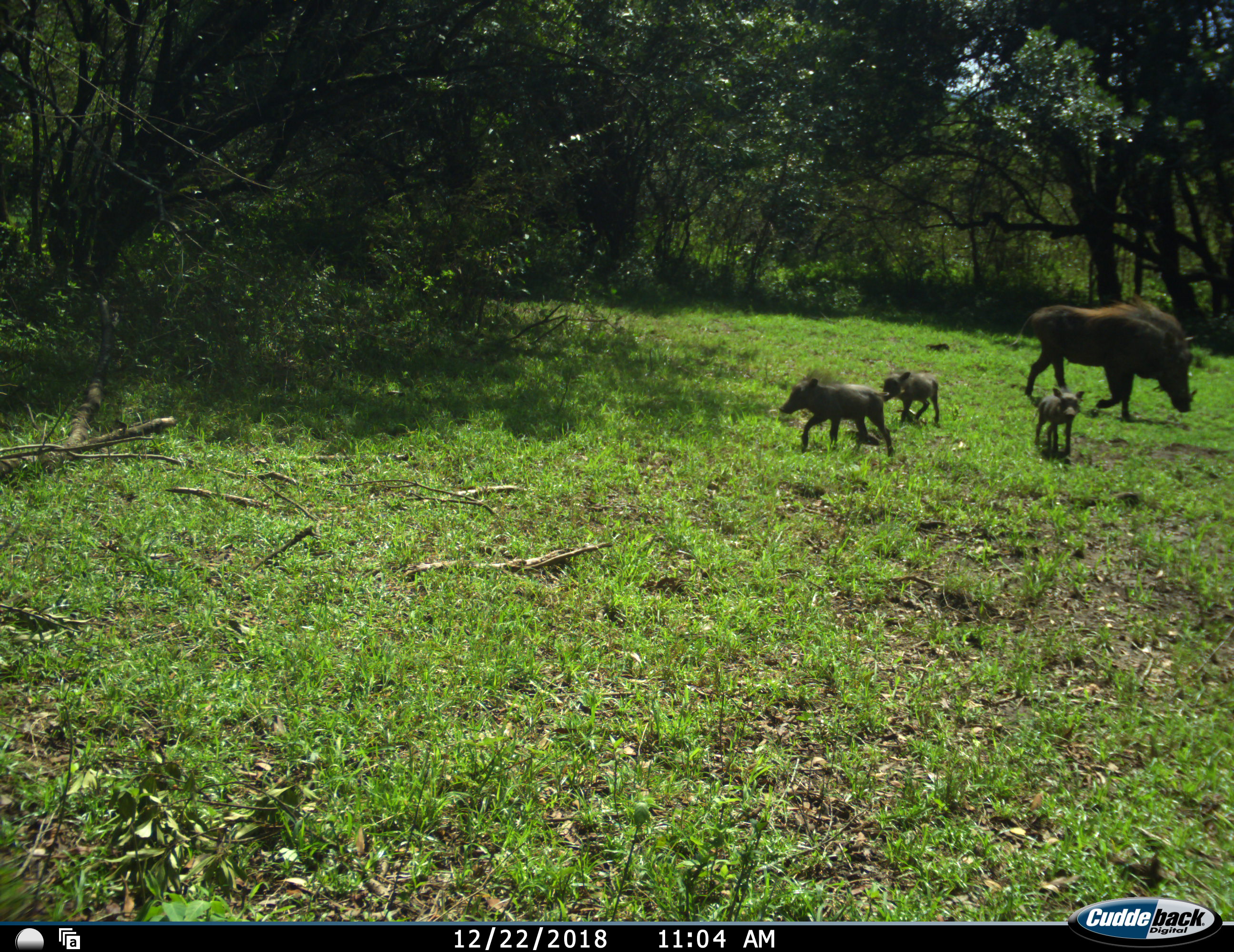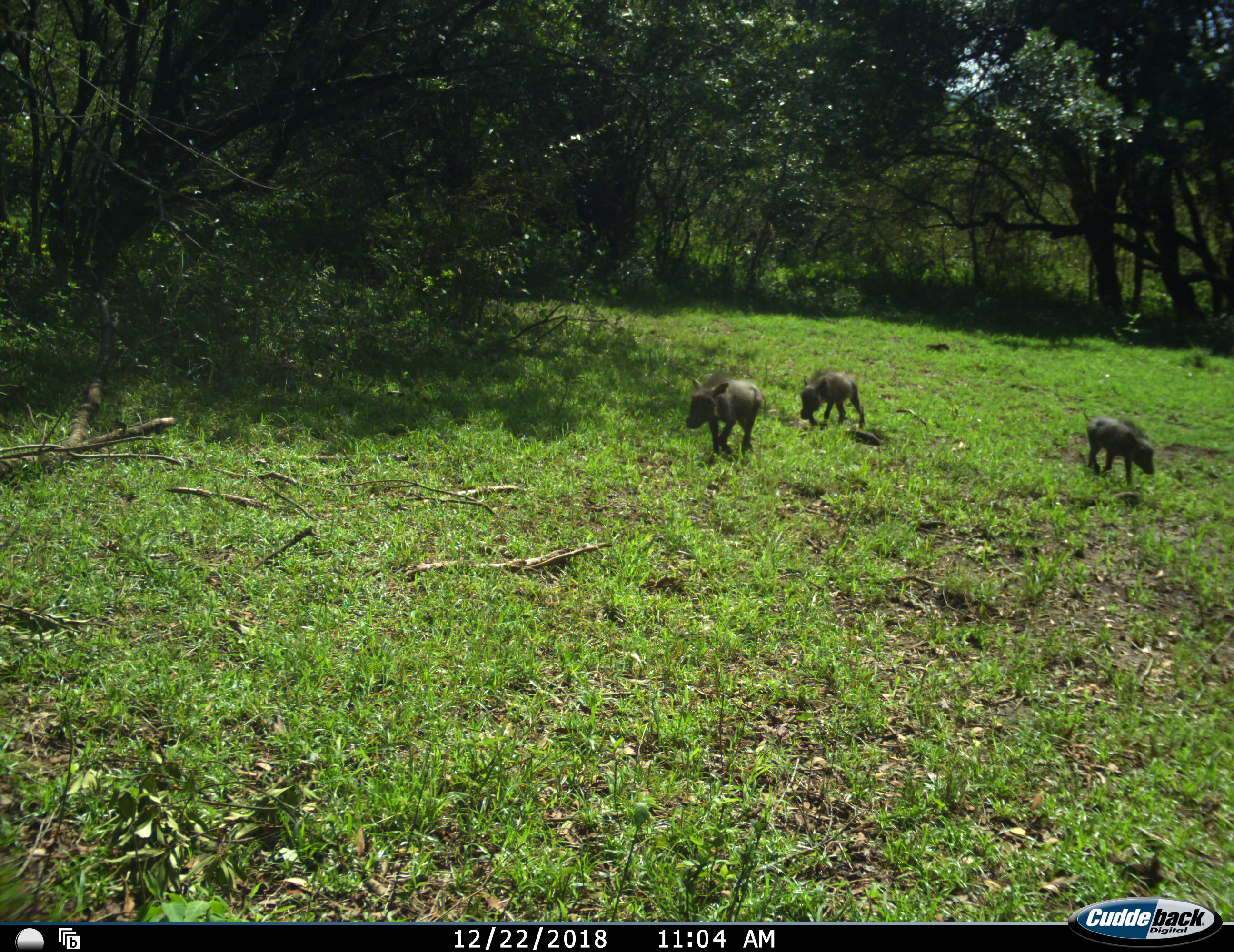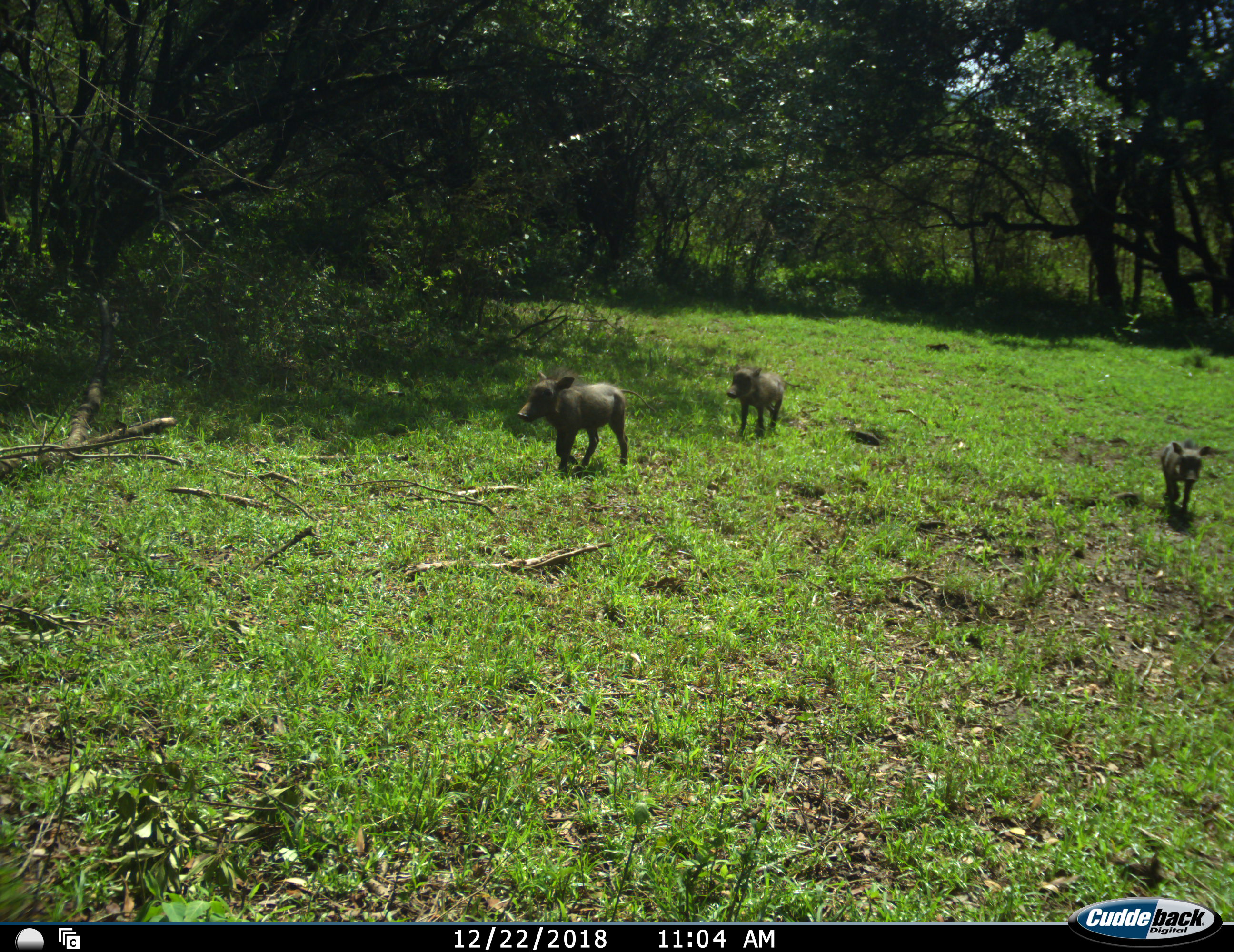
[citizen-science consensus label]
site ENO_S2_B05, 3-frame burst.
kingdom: Animalia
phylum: Chordata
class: Mammalia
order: Artiodactyla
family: Suidae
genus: Phacochoerus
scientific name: Phacochoerus africanus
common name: warthog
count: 4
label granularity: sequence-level